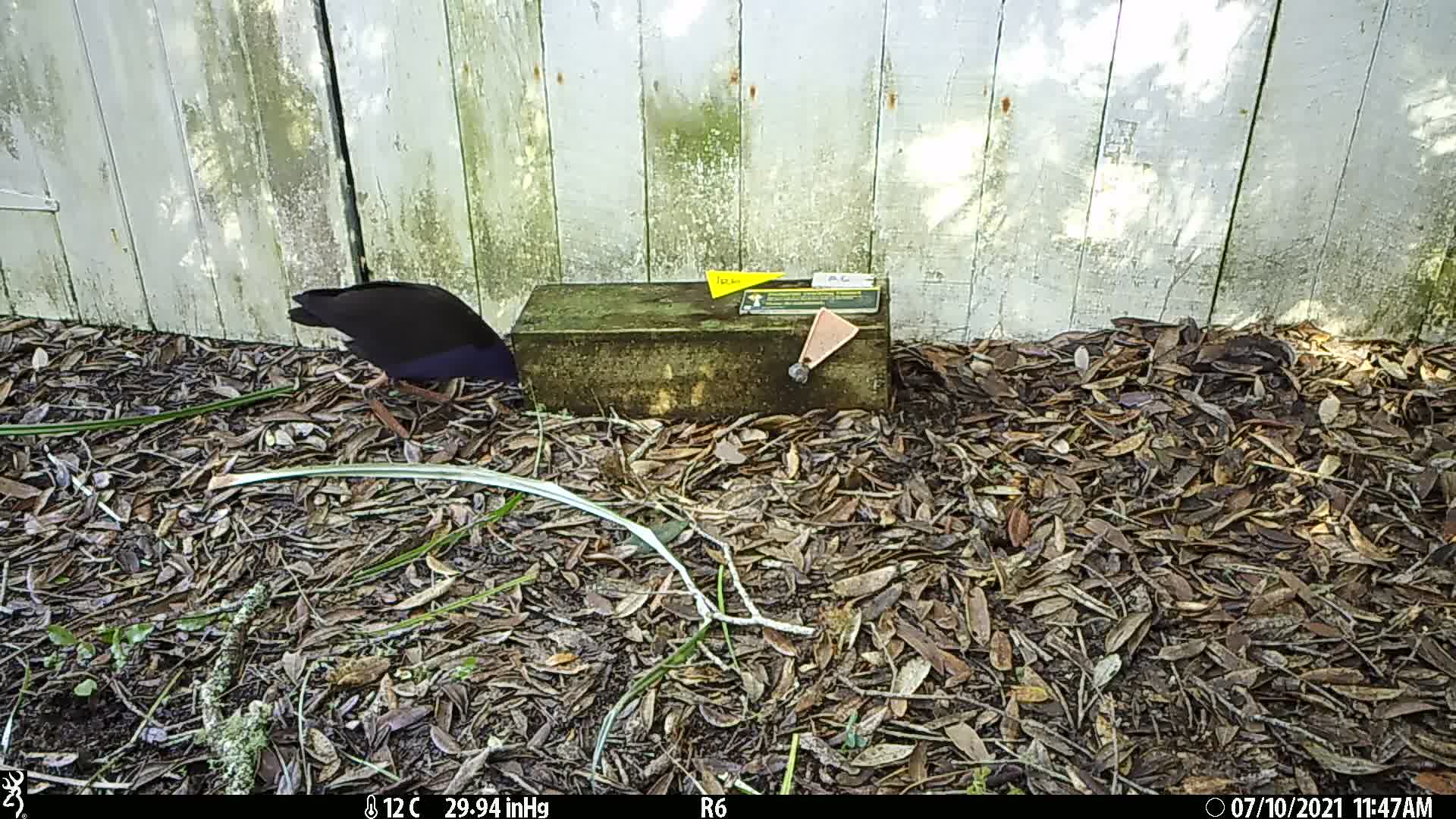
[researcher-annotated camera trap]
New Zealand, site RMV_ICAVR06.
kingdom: Animalia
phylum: Chordata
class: Aves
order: Gruiformes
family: Rallidae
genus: Porphyrio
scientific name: Porphyrio melanotus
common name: australasian swamphen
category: pukeko